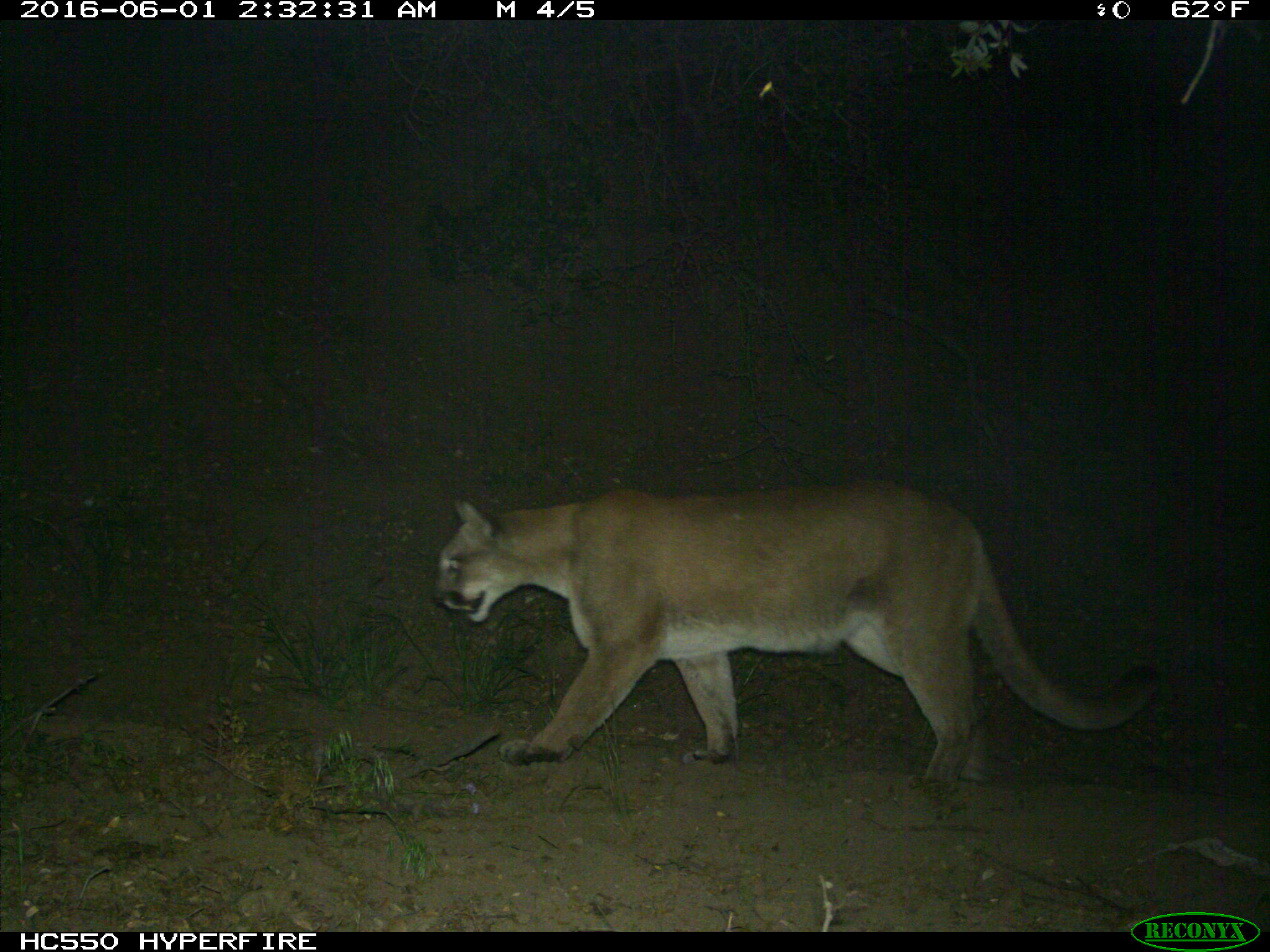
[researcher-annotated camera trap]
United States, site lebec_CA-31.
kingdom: Animalia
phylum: Chordata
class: Mammalia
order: Carnivora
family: Felidae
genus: Puma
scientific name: Puma concolor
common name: mountain lion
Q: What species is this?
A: Puma concolor (mountain lion).